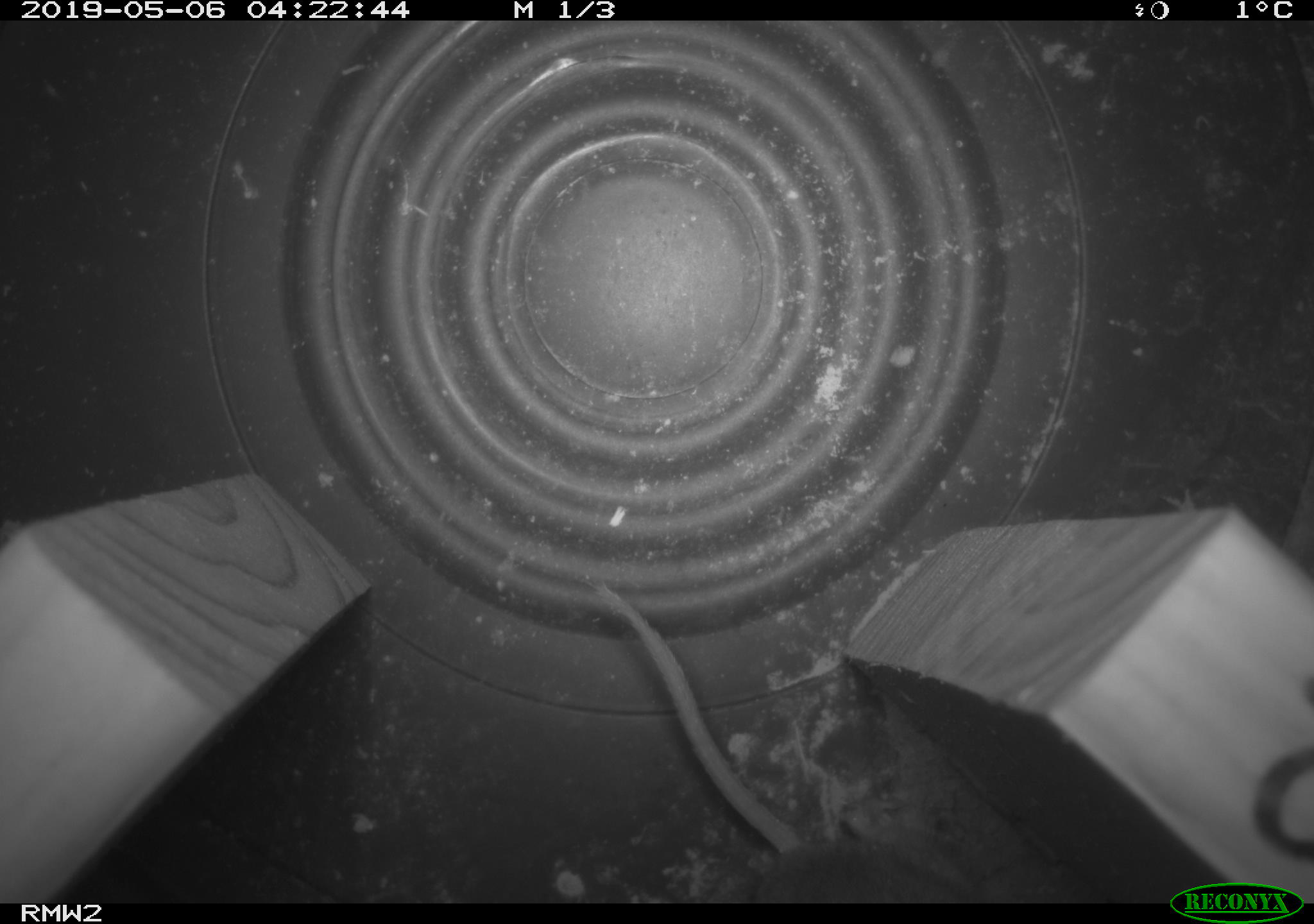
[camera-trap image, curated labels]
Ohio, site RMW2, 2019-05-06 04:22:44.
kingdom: Animalia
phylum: Chordata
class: Mammalia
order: Rodentia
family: Cricetidae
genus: Peromyscus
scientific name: Peromyscus leucopus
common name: white-footed mouse